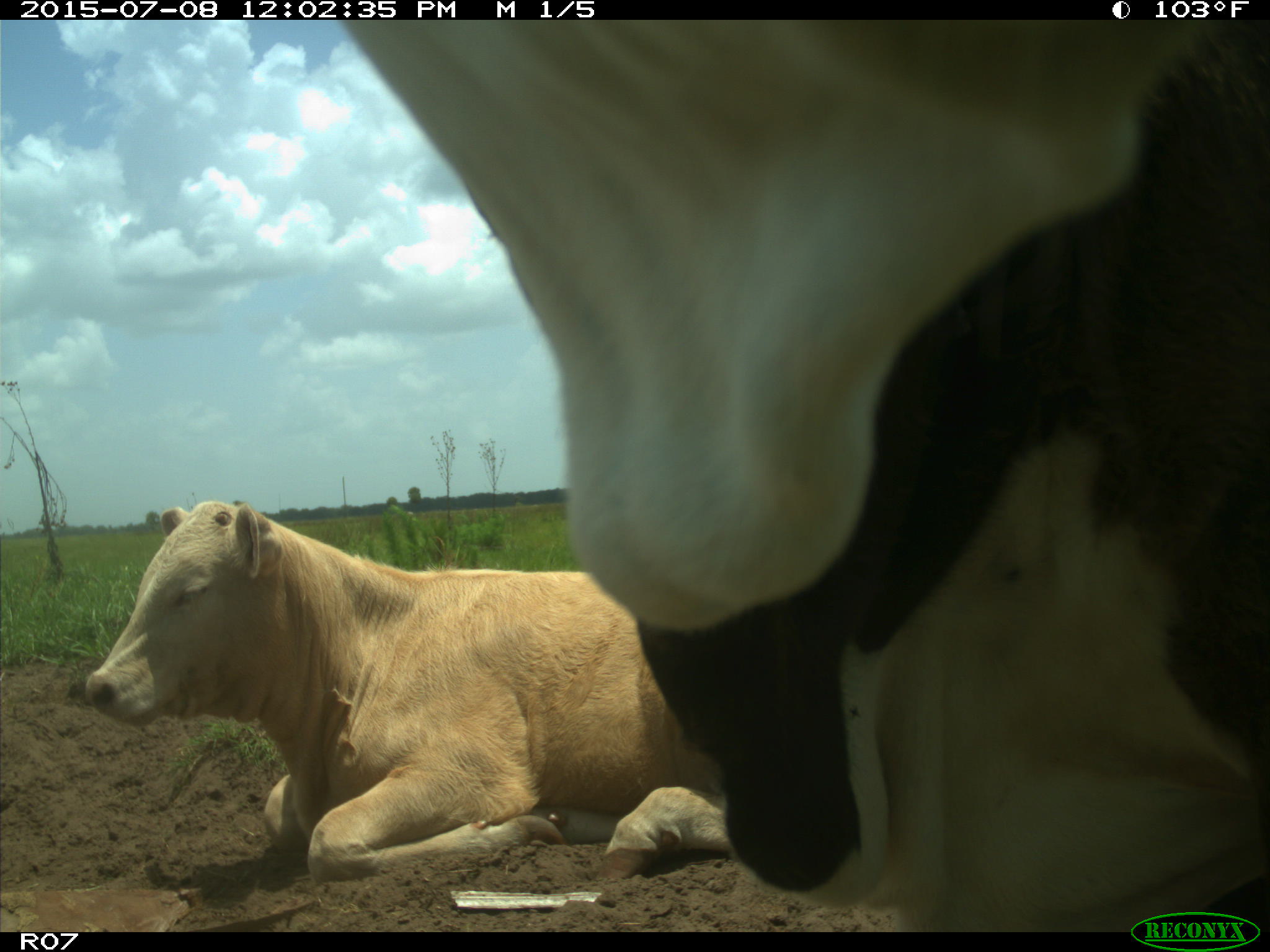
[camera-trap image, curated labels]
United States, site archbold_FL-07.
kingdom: Animalia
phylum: Chordata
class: Mammalia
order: Artiodactyla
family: Bovidae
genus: Bos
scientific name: Bos taurus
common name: domestic cow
Bos taurus (domestic cow).